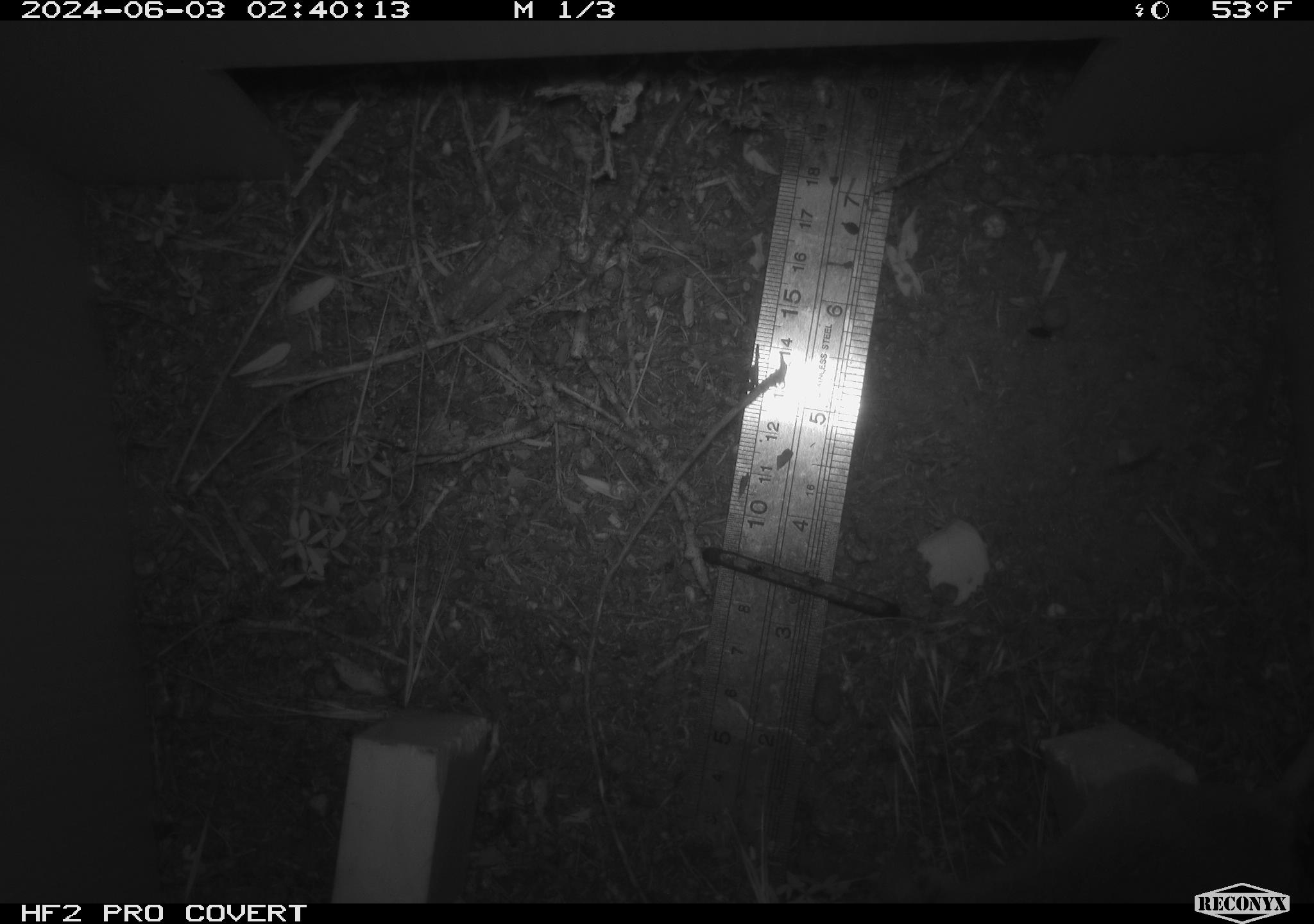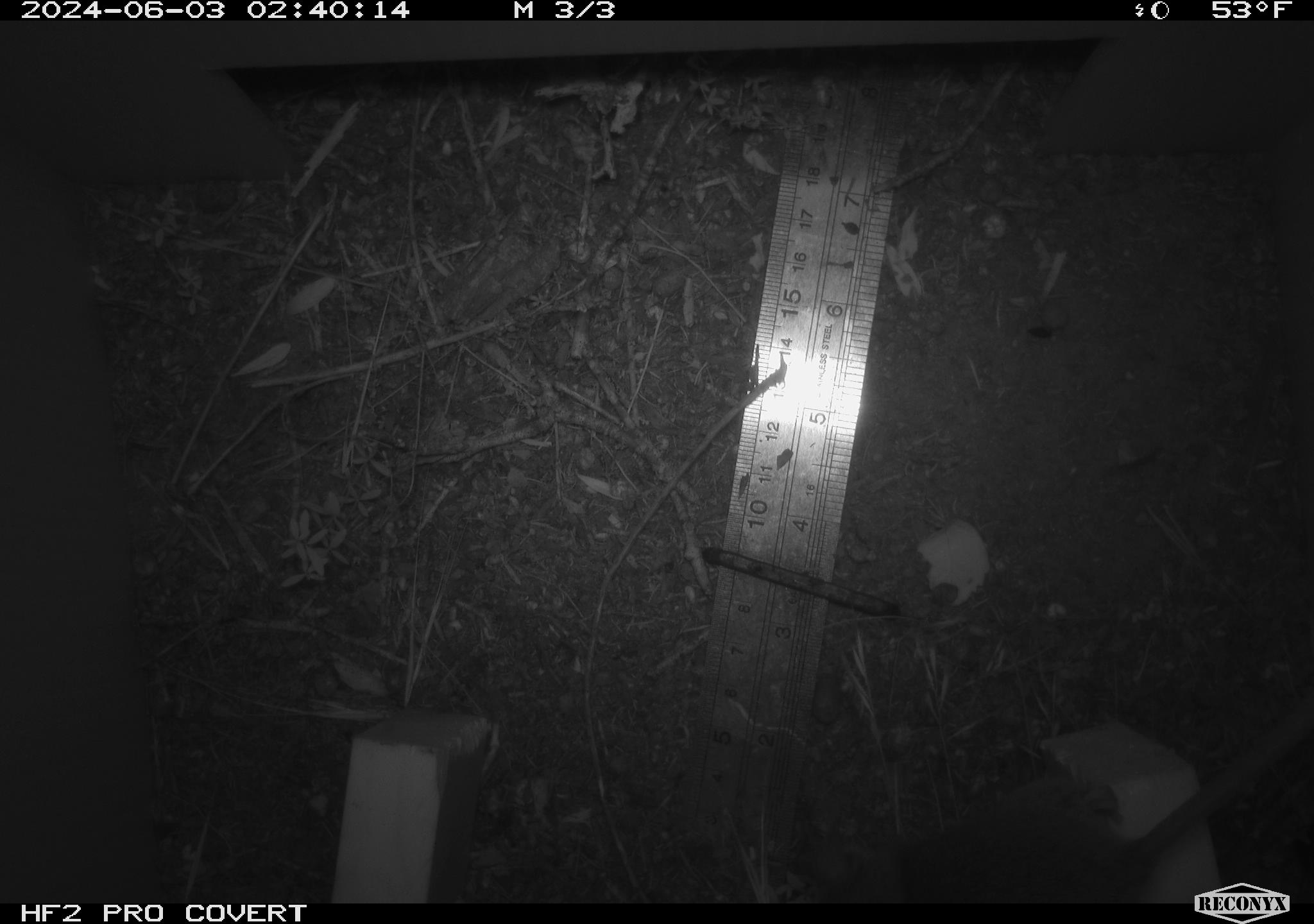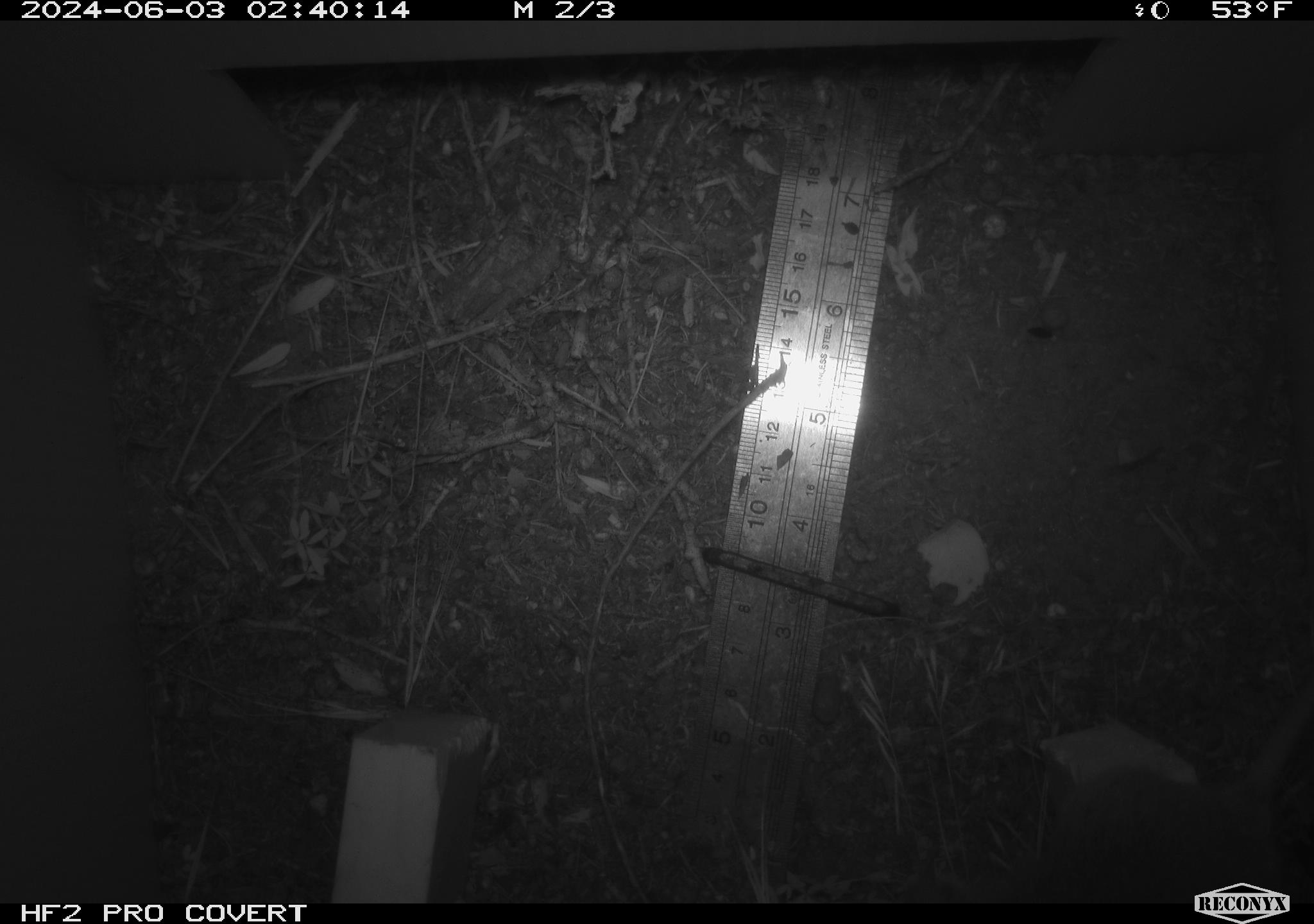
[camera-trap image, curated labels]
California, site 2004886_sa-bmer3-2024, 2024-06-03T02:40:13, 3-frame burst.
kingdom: Animalia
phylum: Chordata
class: Mammalia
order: Rodentia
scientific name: Rodentia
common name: mouse species